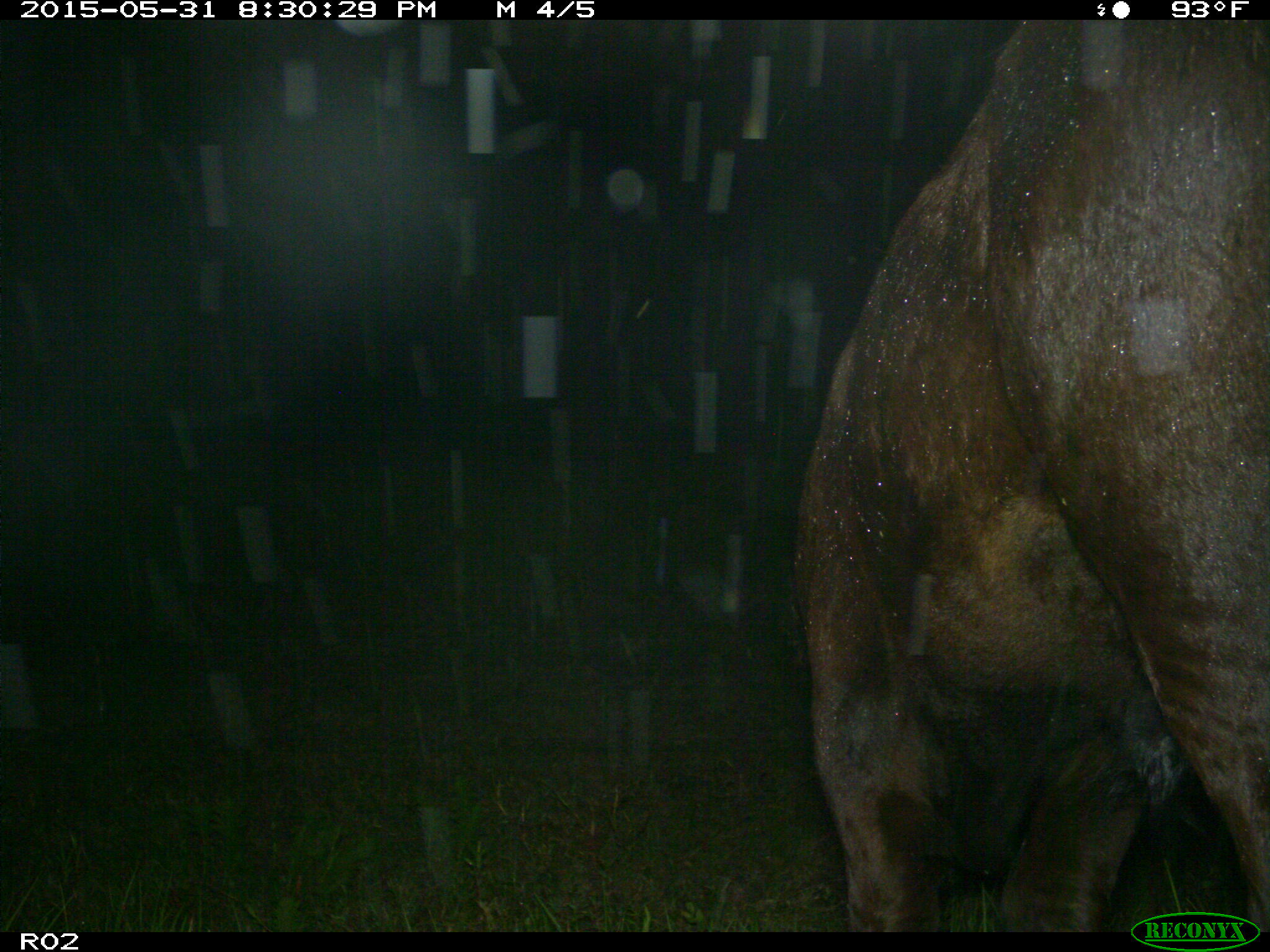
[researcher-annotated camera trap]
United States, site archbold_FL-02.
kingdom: Animalia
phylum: Chordata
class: Mammalia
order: Artiodactyla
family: Bovidae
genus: Bos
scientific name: Bos taurus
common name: domestic cow